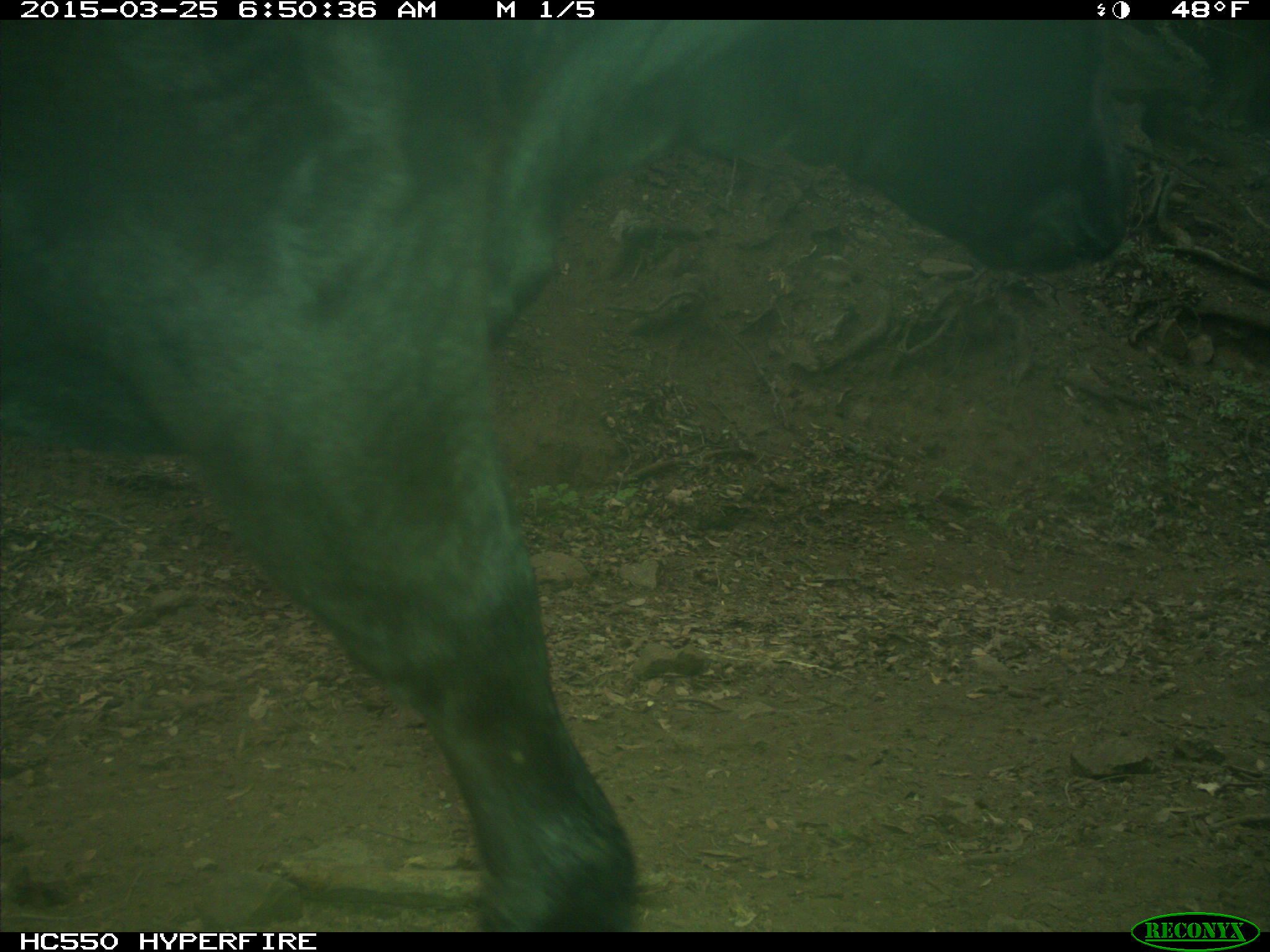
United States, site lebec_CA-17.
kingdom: Animalia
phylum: Chordata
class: Mammalia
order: Artiodactyla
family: Bovidae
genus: Bos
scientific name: Bos taurus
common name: domestic cow